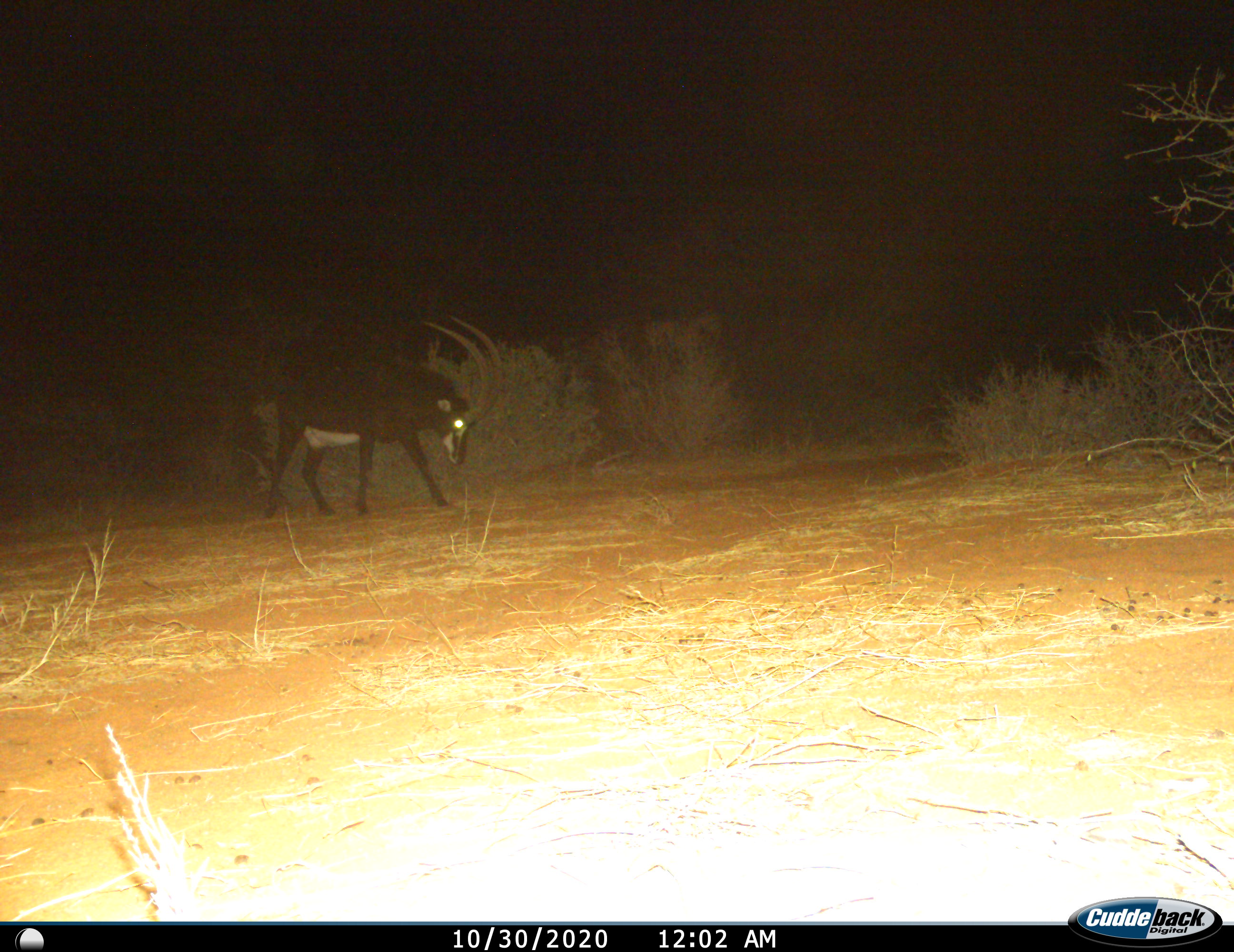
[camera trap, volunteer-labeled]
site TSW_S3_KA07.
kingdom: Animalia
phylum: Chordata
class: Mammalia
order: Artiodactyla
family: Bovidae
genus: Hippotragus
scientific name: Hippotragus niger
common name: sable antelope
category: sable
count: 1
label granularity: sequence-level